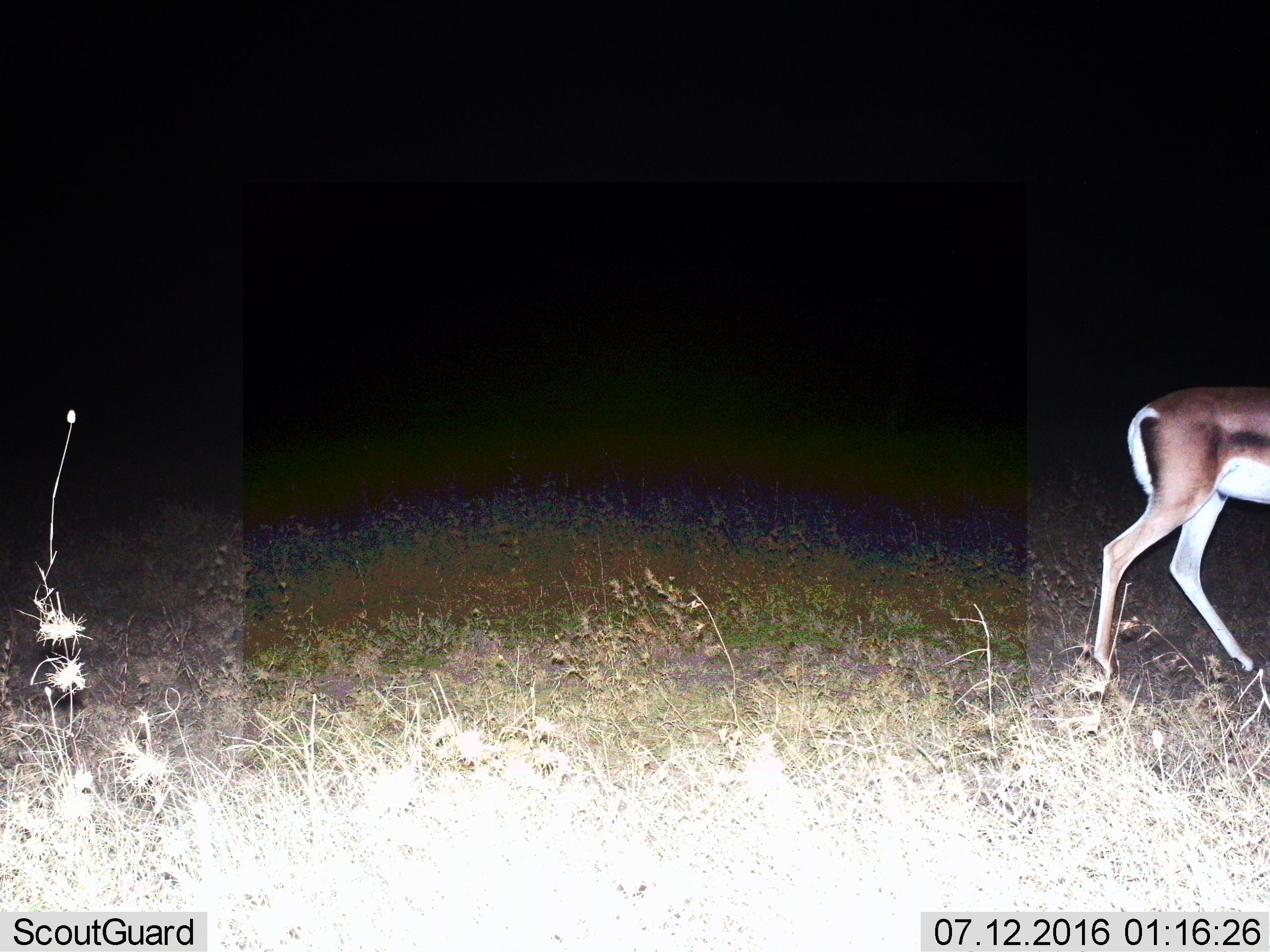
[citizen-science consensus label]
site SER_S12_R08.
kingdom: Animalia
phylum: Chordata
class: Mammalia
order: Artiodactyla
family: Bovidae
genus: Eudorcas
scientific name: Eudorcas thomsonii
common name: thomson's gazelle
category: gazellethomsons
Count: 1.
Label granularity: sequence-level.